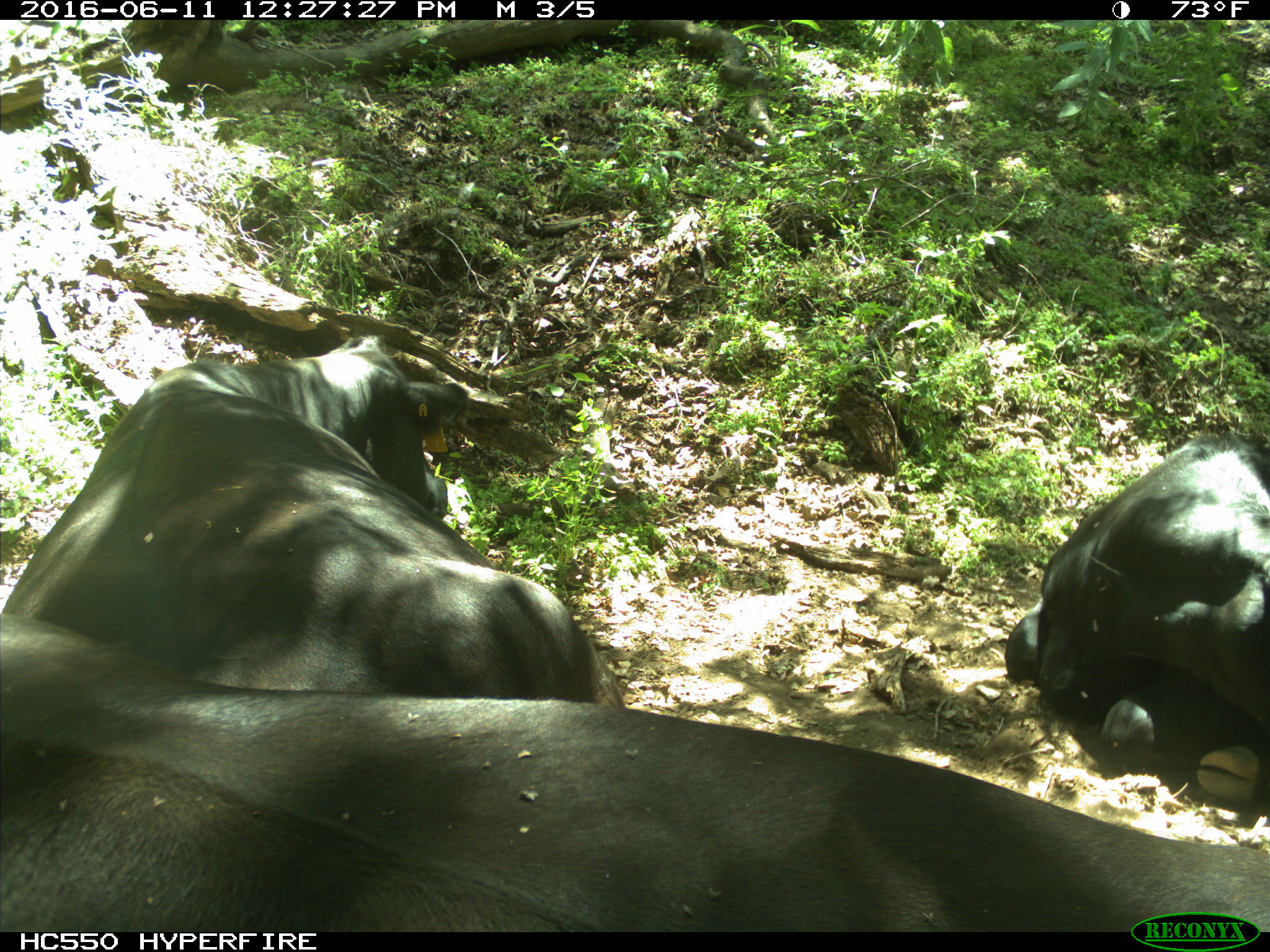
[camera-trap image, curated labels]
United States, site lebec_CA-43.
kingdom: Animalia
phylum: Chordata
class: Mammalia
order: Artiodactyla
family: Bovidae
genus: Bos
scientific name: Bos taurus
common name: domestic cow